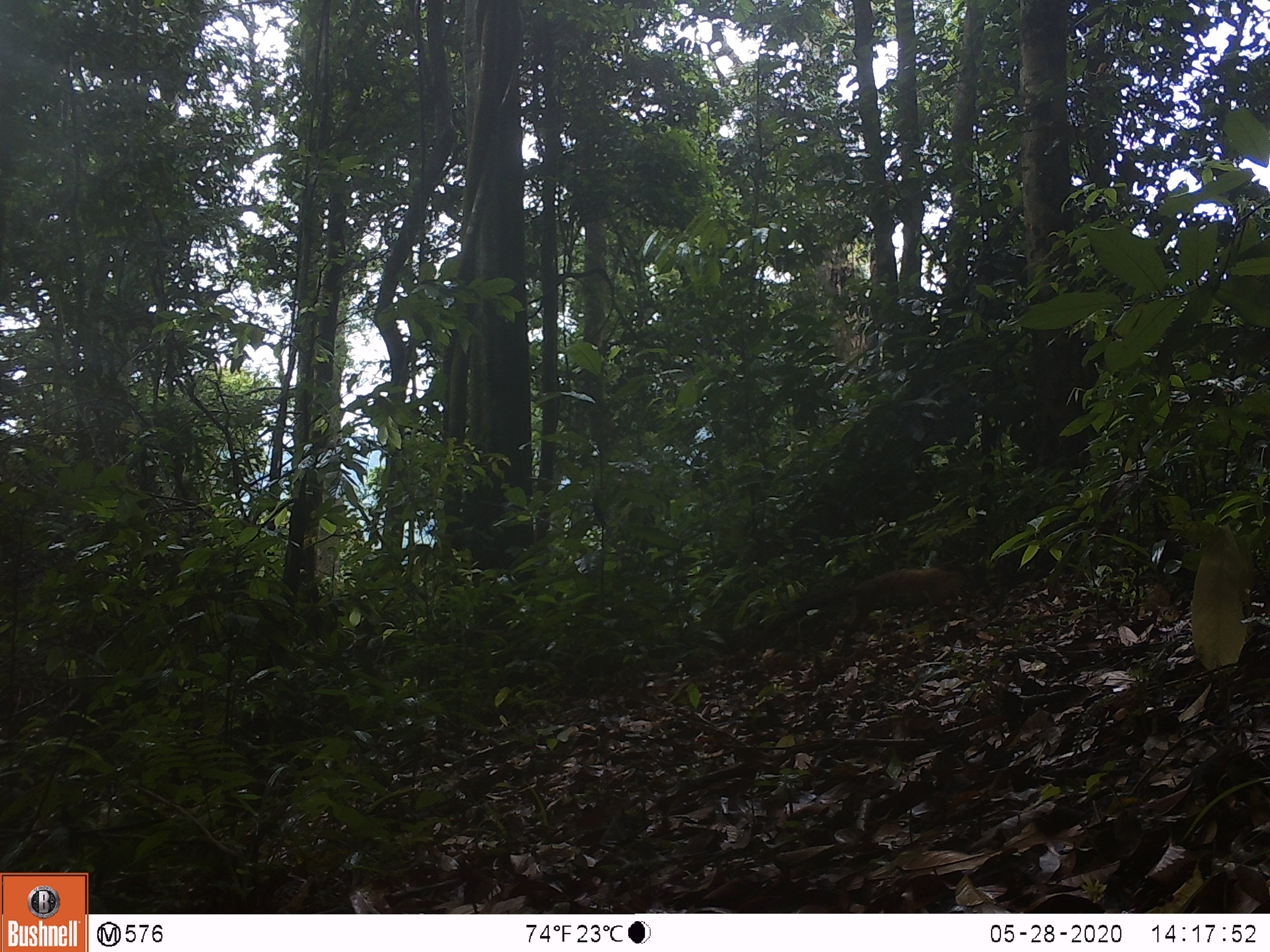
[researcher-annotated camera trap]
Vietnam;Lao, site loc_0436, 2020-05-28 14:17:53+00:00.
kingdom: Animalia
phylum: Chordata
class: Mammalia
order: Carnivora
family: Mustelidae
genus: Martes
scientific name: Martes flavigula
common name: yellow-throated marten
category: yellow throated marten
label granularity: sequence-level